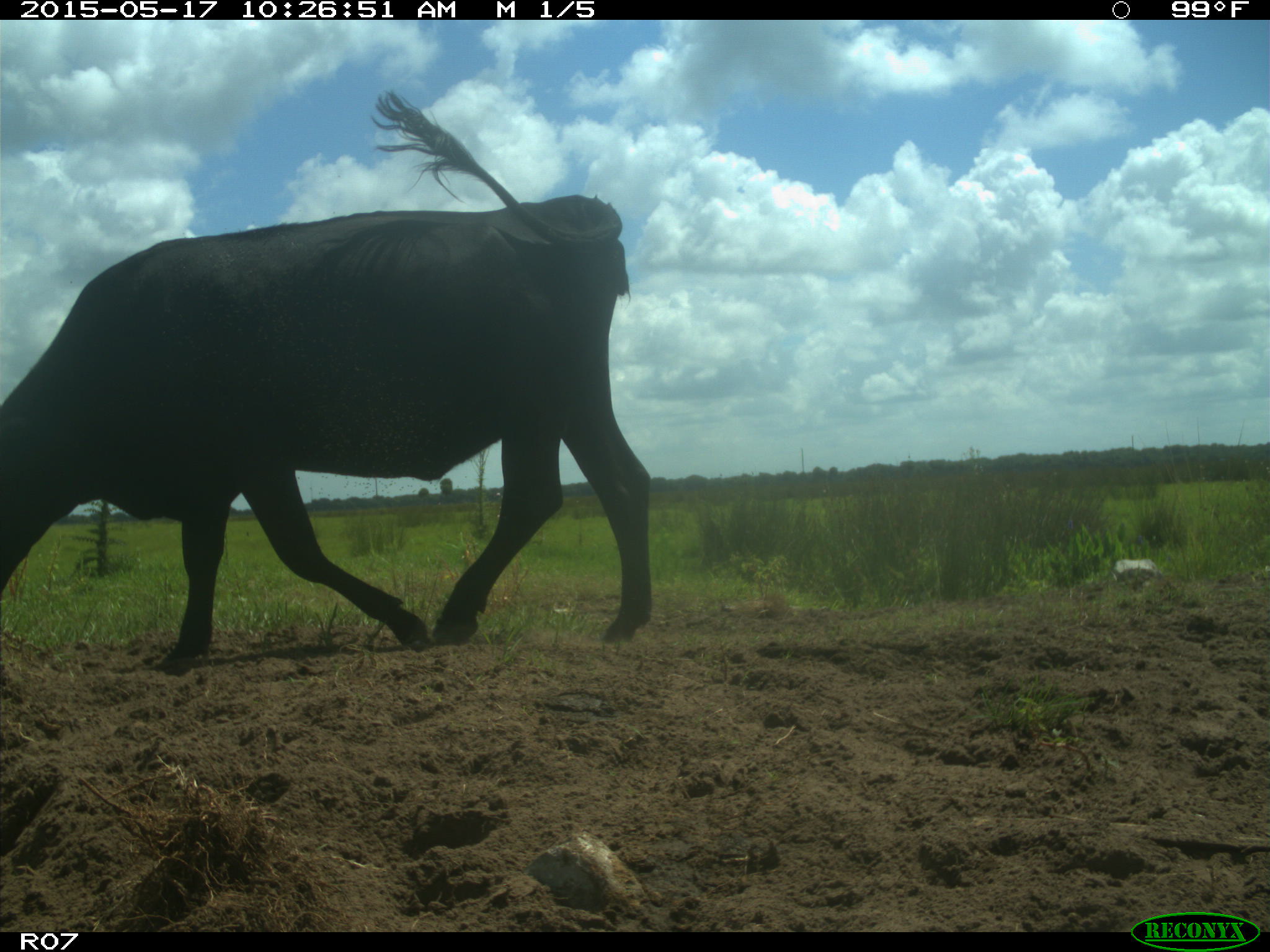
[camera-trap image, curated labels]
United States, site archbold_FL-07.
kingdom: Animalia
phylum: Chordata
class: Mammalia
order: Artiodactyla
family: Bovidae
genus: Bos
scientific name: Bos taurus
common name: domestic cow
Bos taurus (domestic cow).